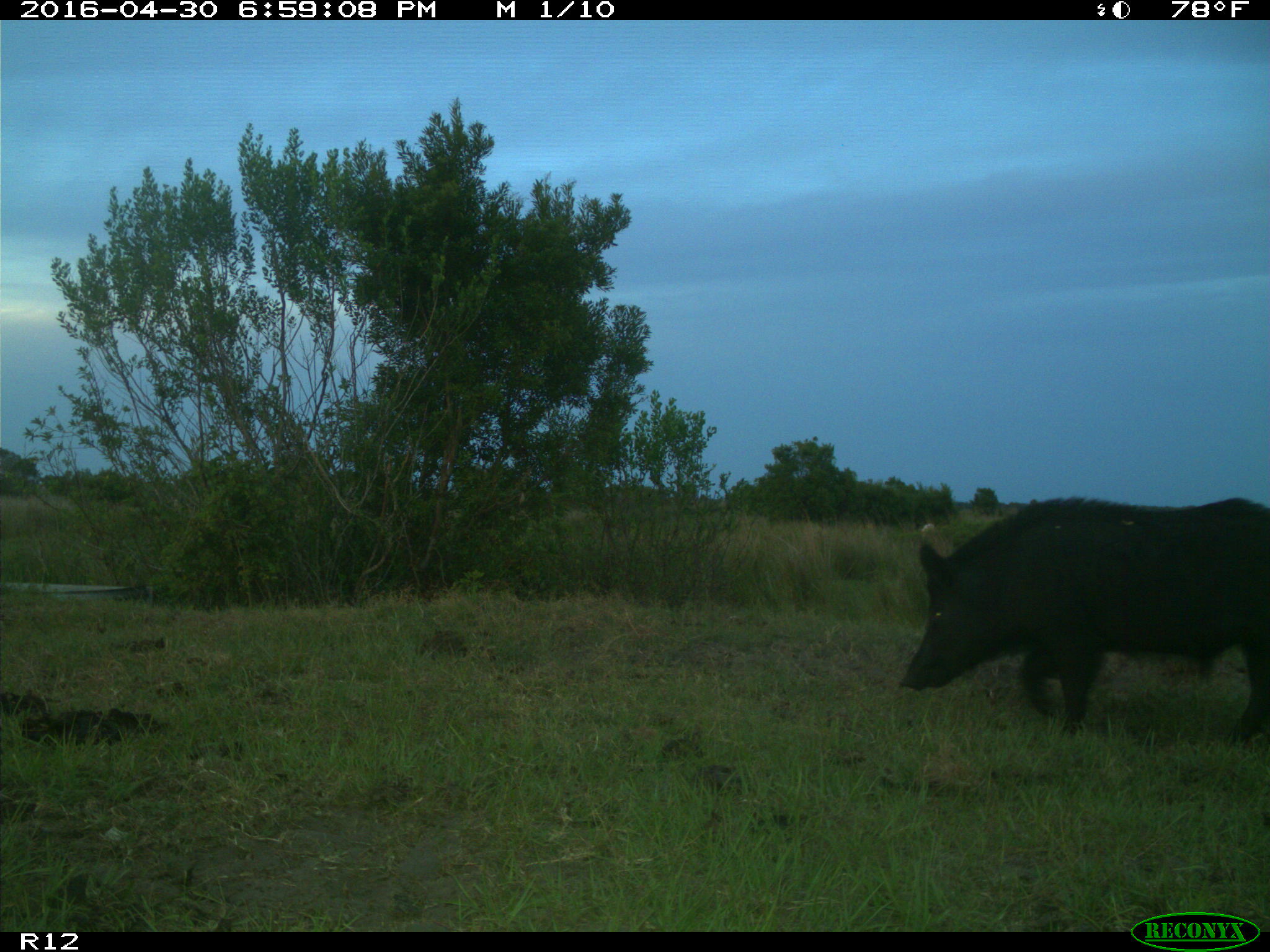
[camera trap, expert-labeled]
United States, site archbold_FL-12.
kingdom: Animalia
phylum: Chordata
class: Mammalia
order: Artiodactyla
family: Suidae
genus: Sus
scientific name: Sus scrofa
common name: wild boar